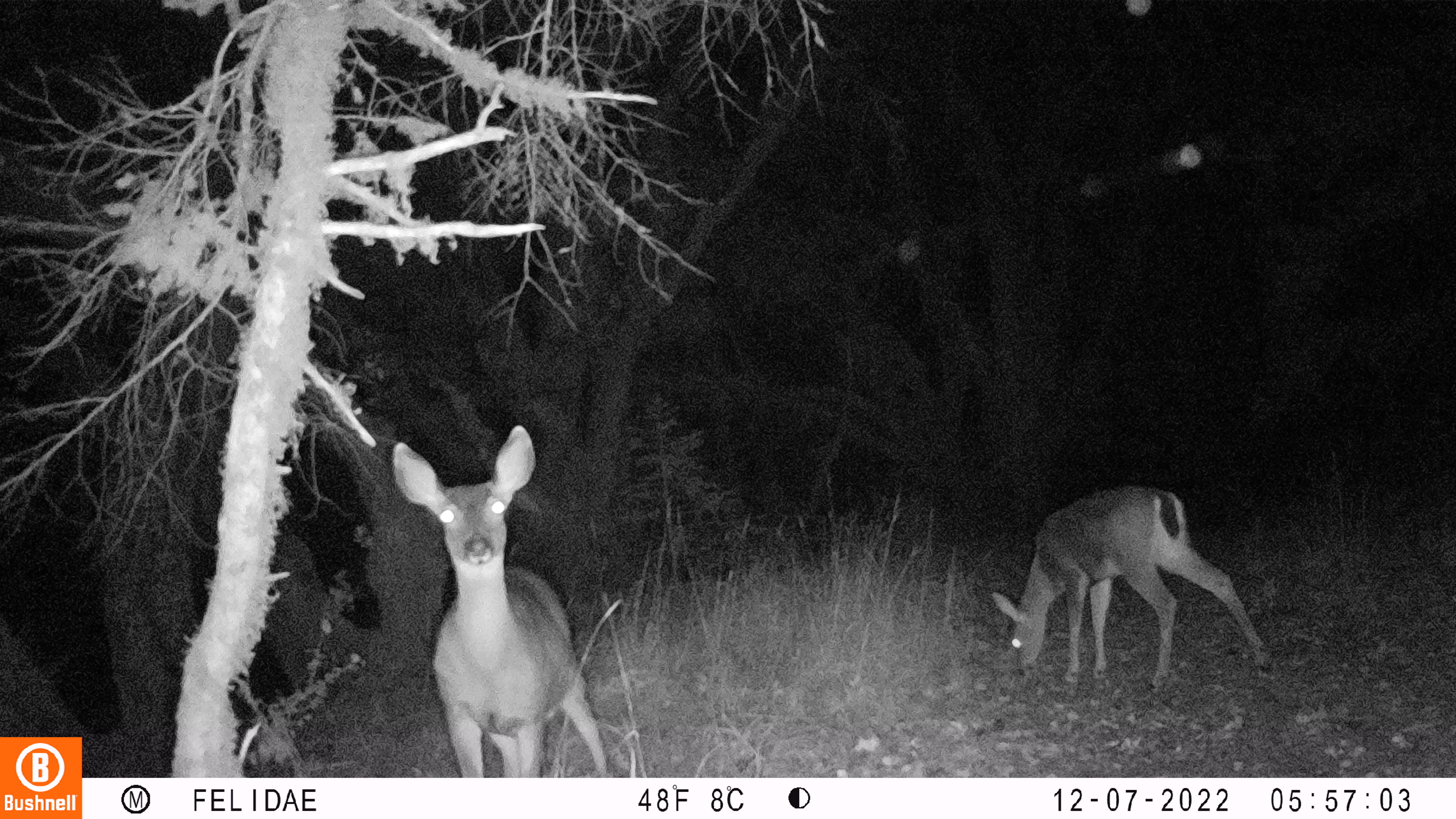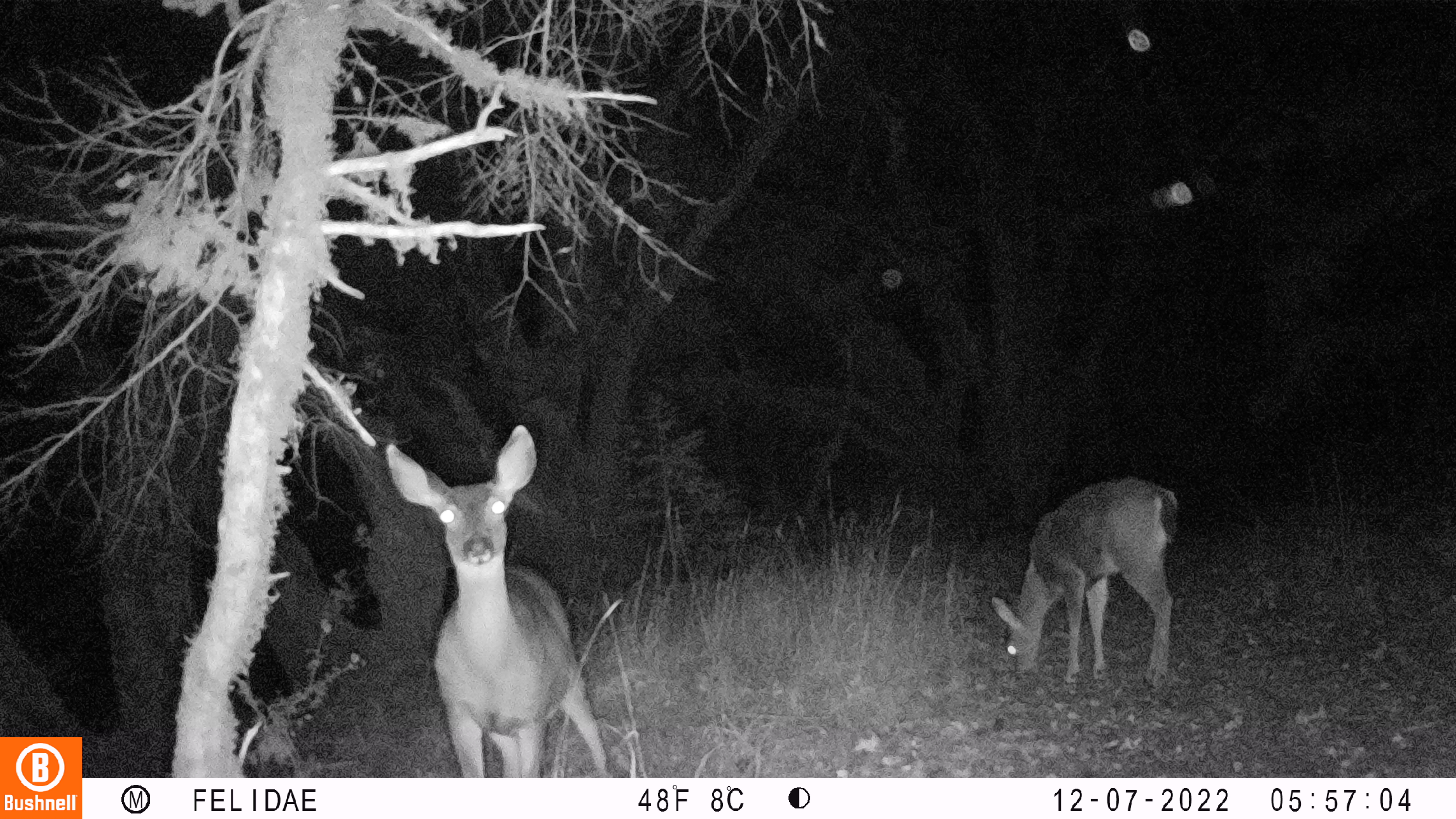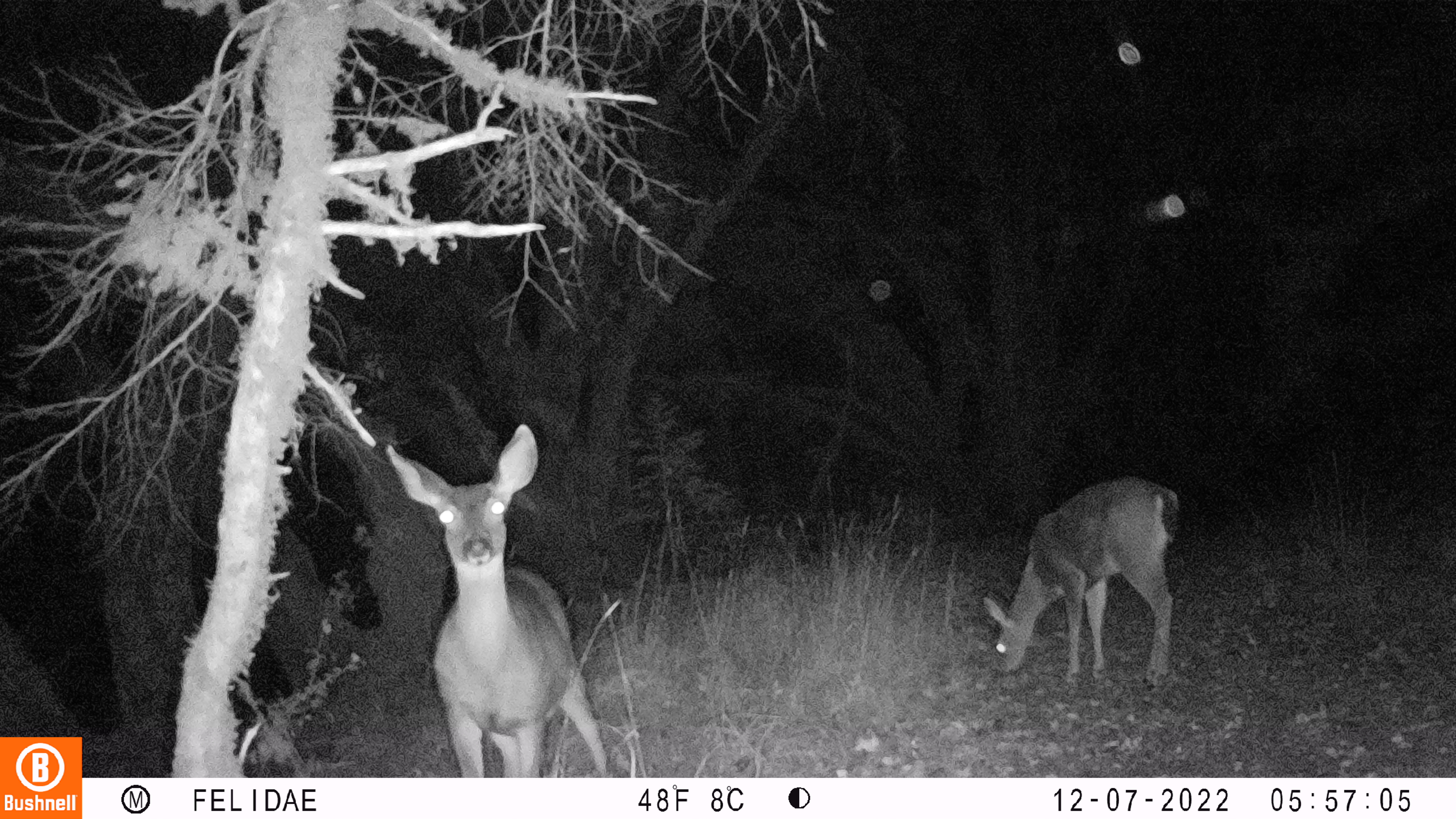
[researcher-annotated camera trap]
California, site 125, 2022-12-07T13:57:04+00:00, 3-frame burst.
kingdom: Animalia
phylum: Chordata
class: Mammalia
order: Artiodactyla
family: Cervidae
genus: Odocoileus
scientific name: Odocoileus hemionus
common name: mule deer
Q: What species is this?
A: Mule deer (Odocoileus hemionus).